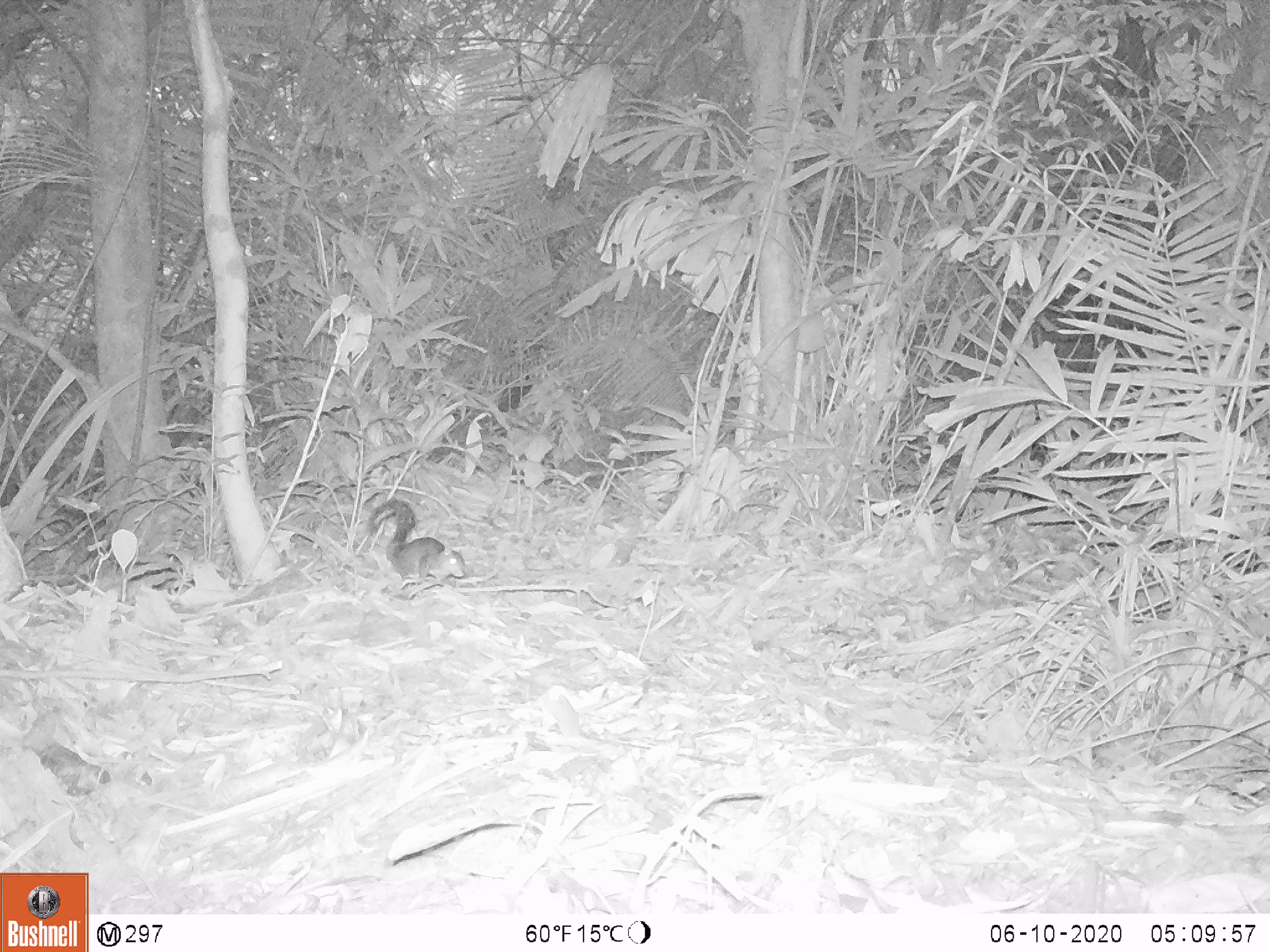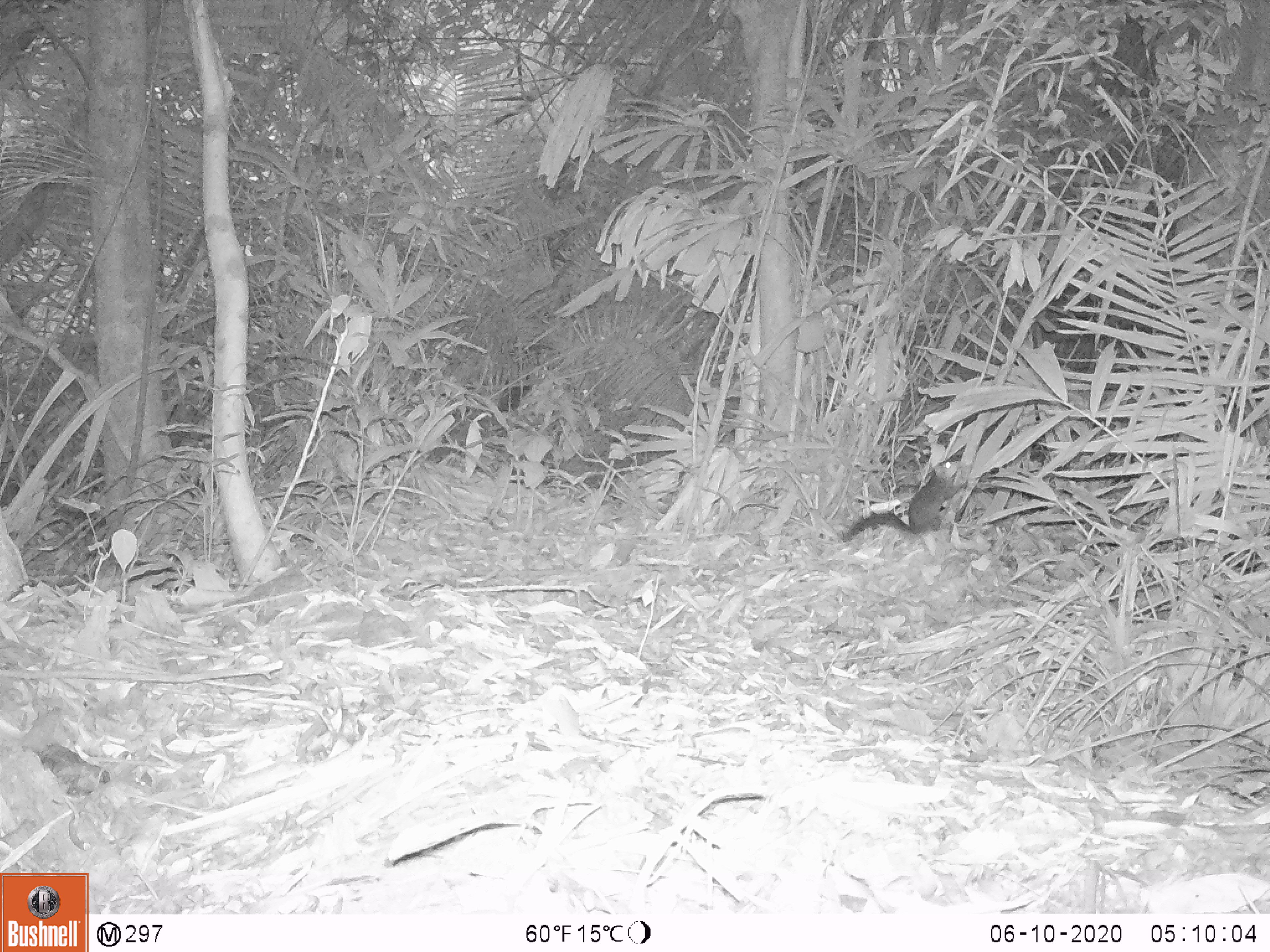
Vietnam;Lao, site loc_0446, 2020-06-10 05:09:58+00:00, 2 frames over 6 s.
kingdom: Animalia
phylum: Chordata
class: Mammalia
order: Rodentia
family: Sciuridae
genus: Dremomys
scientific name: Dremomys rufigenis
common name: red-cheeked squirrel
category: red cheeked squirrel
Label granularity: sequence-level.